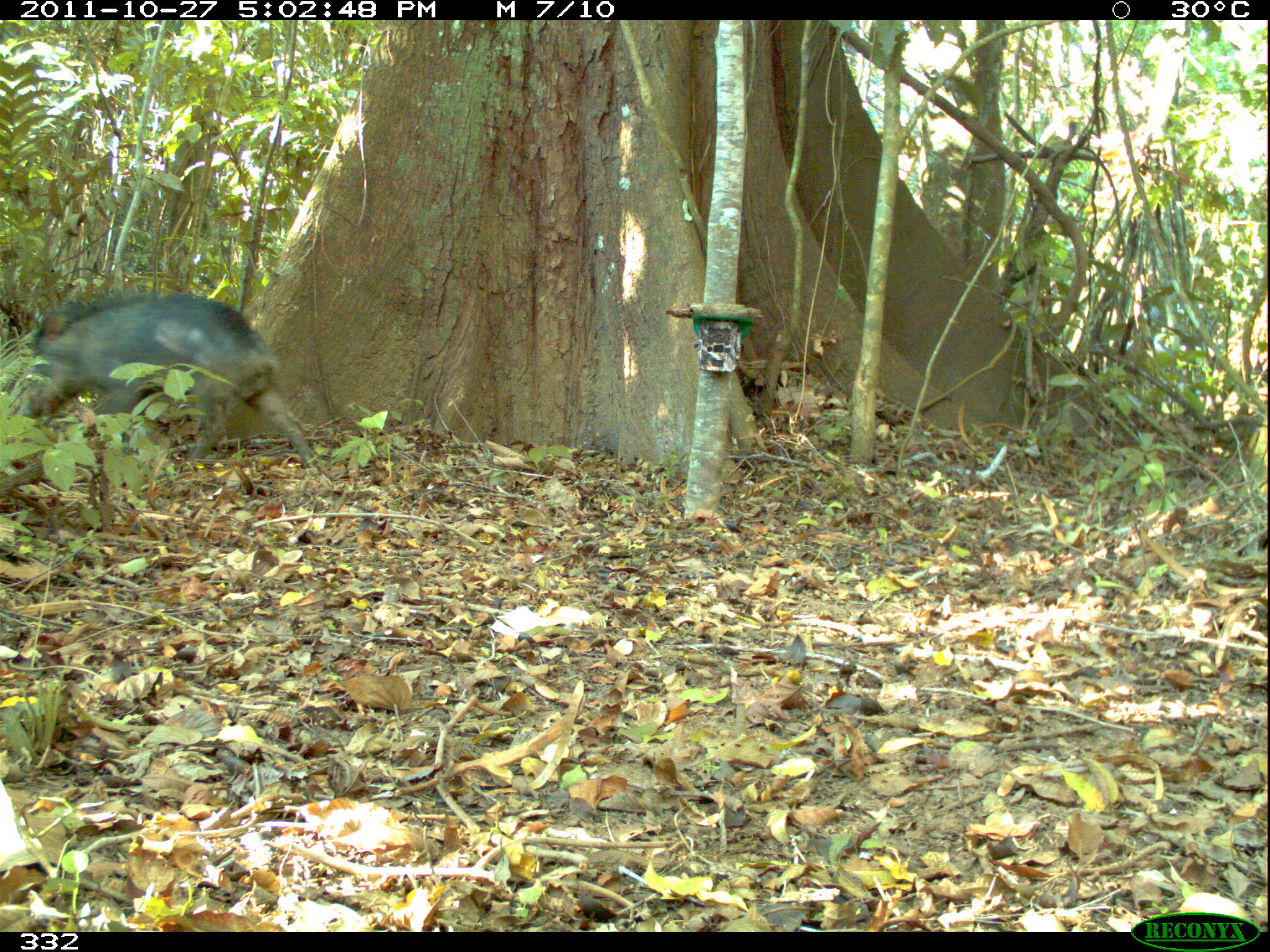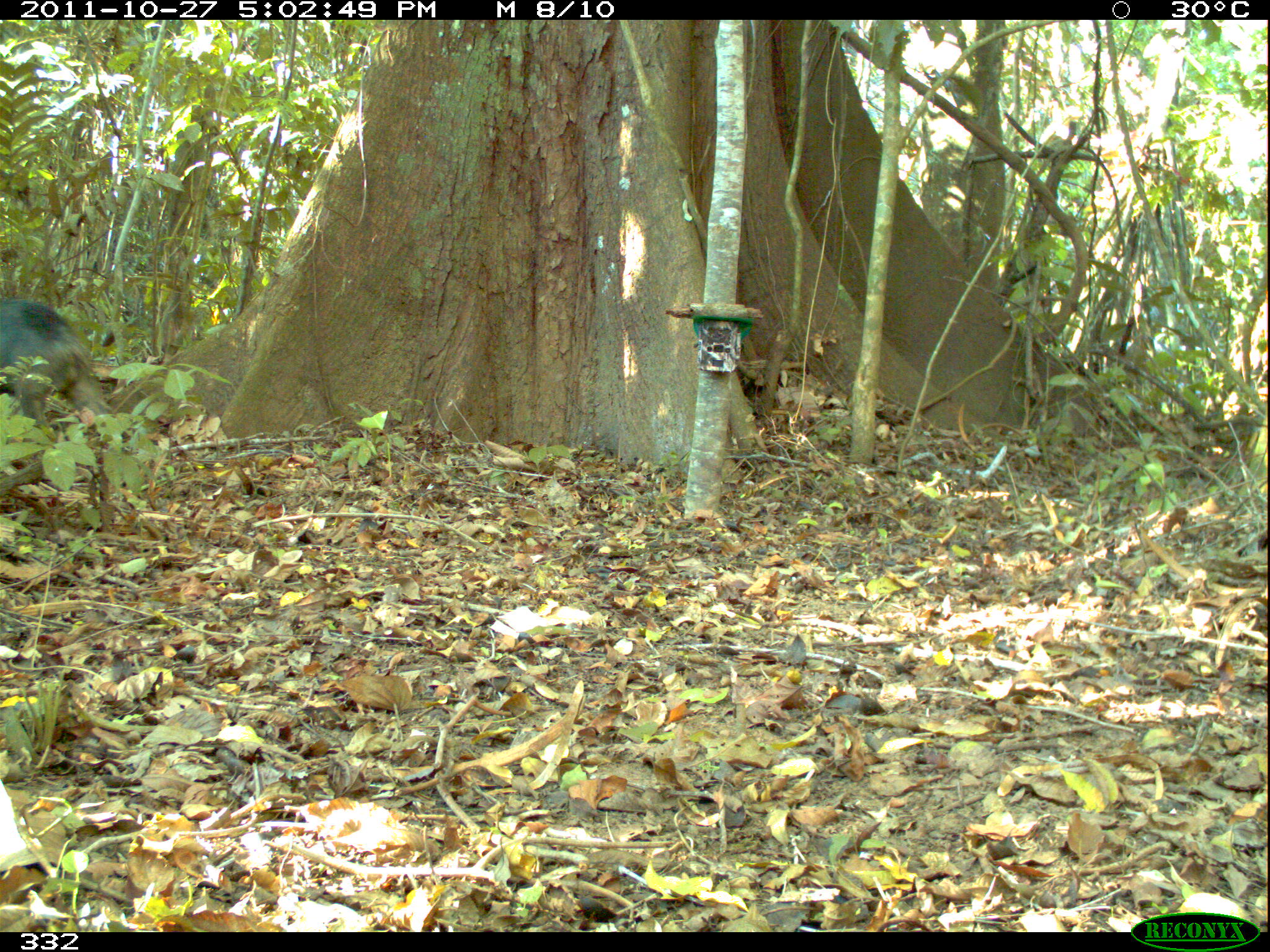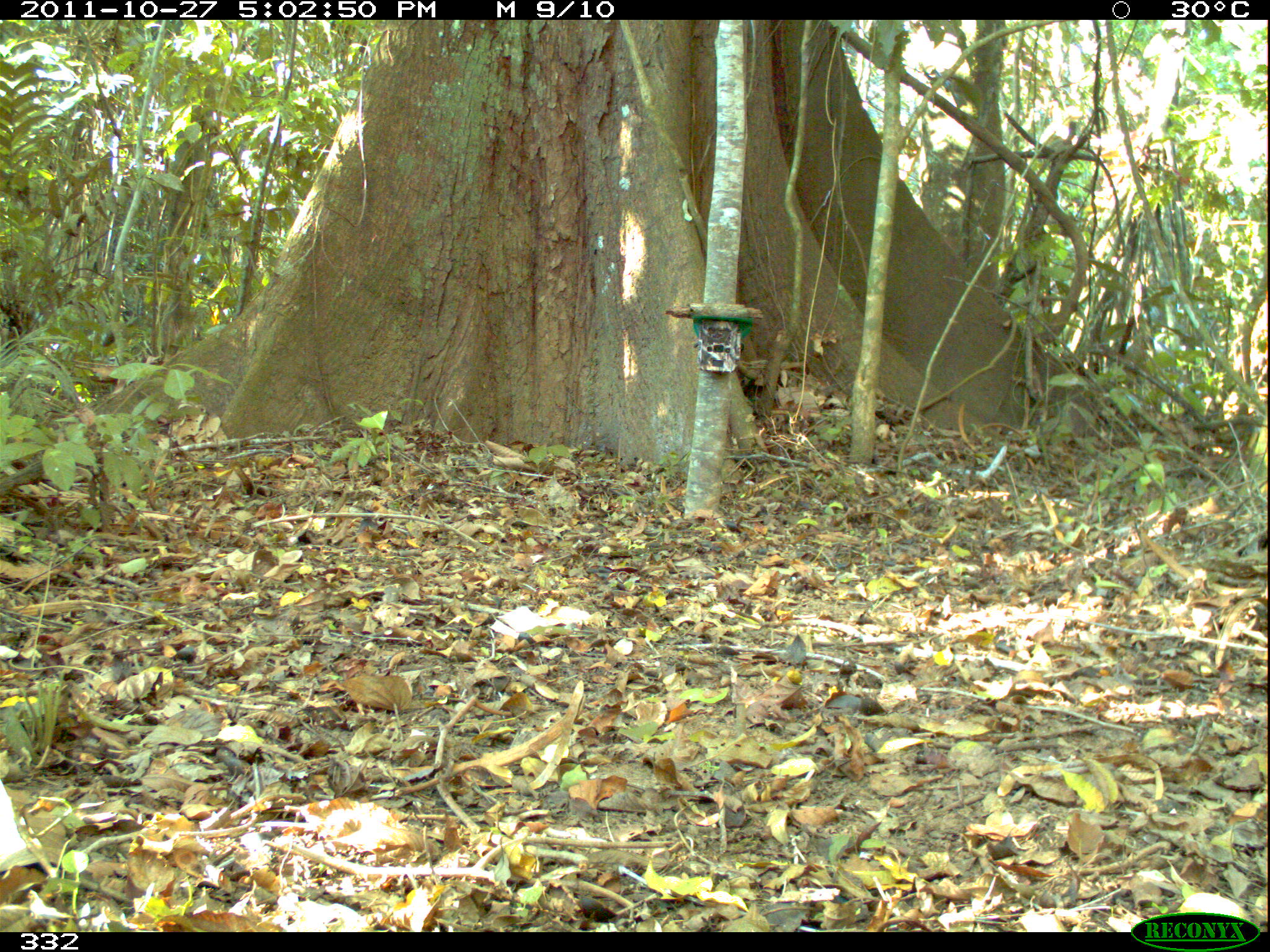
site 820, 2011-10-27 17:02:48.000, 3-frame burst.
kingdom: Animalia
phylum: Chordata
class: Mammalia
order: Artiodactyla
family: Tayassuidae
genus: Tayassu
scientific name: Tayassu pecari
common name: white-lipped peccary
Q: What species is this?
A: Tayassu pecari (white-lipped peccary).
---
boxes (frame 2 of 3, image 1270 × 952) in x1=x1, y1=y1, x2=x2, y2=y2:
tayassu pecari: x1=0, y1=294, x2=119, y2=487